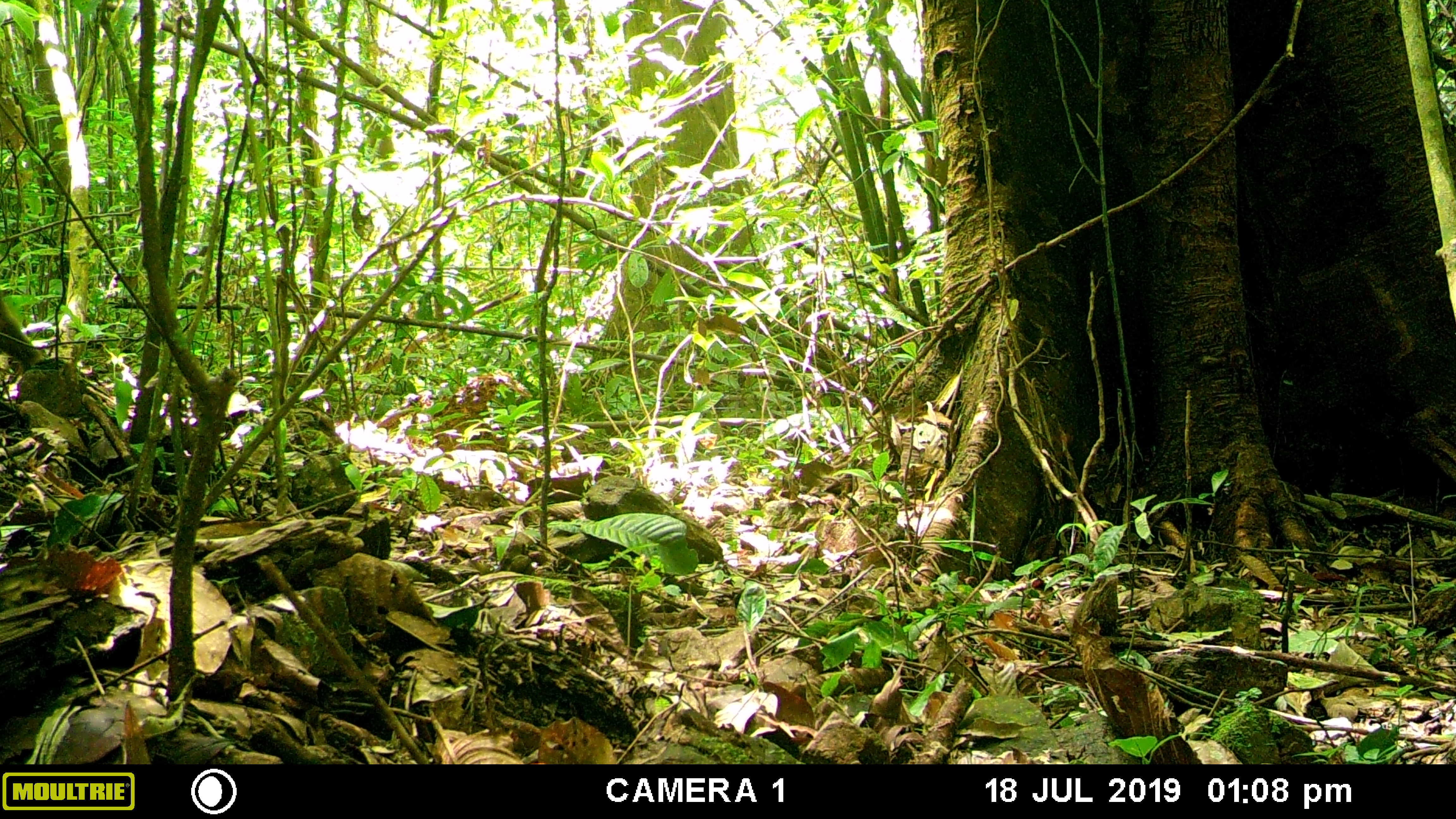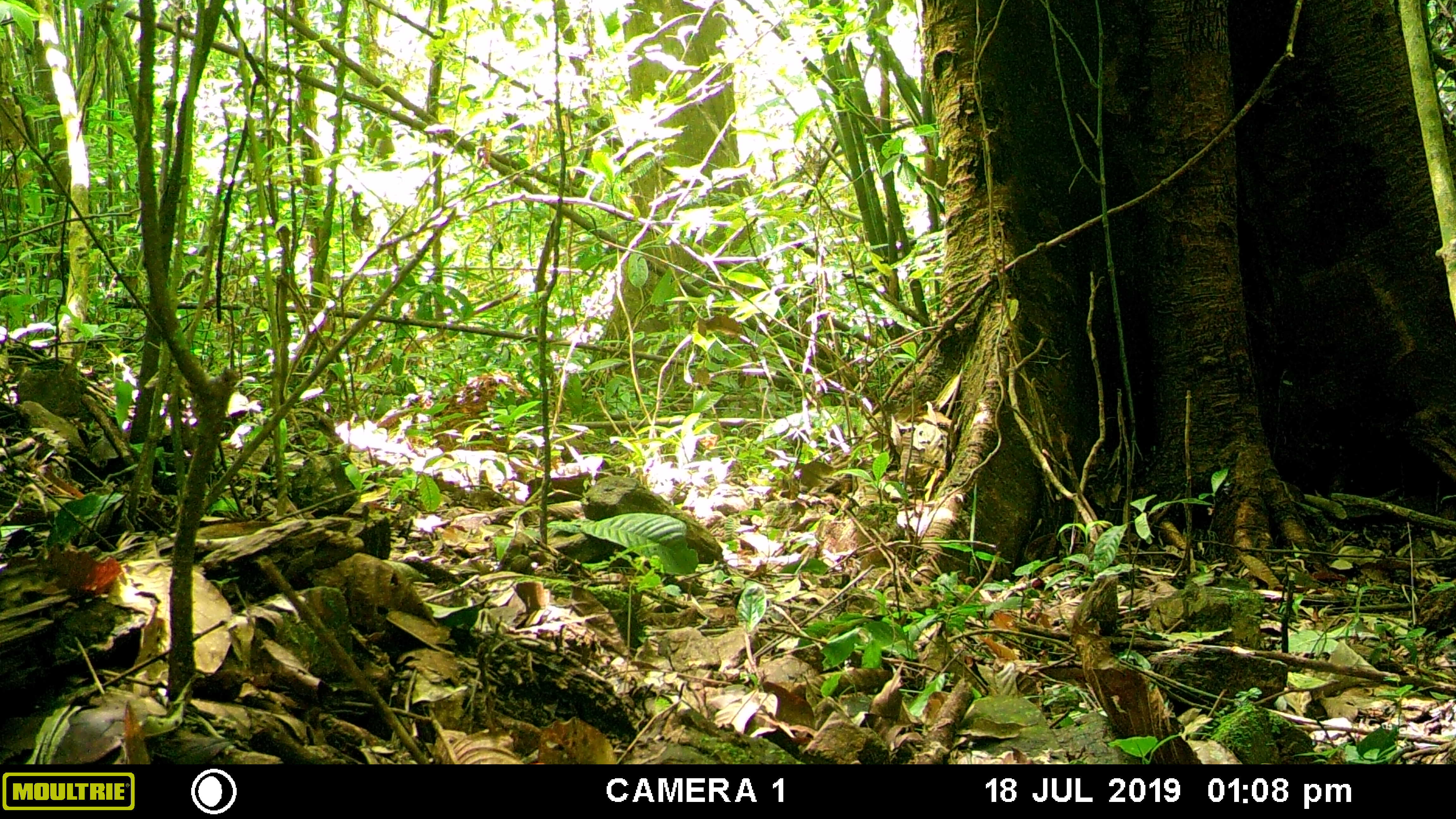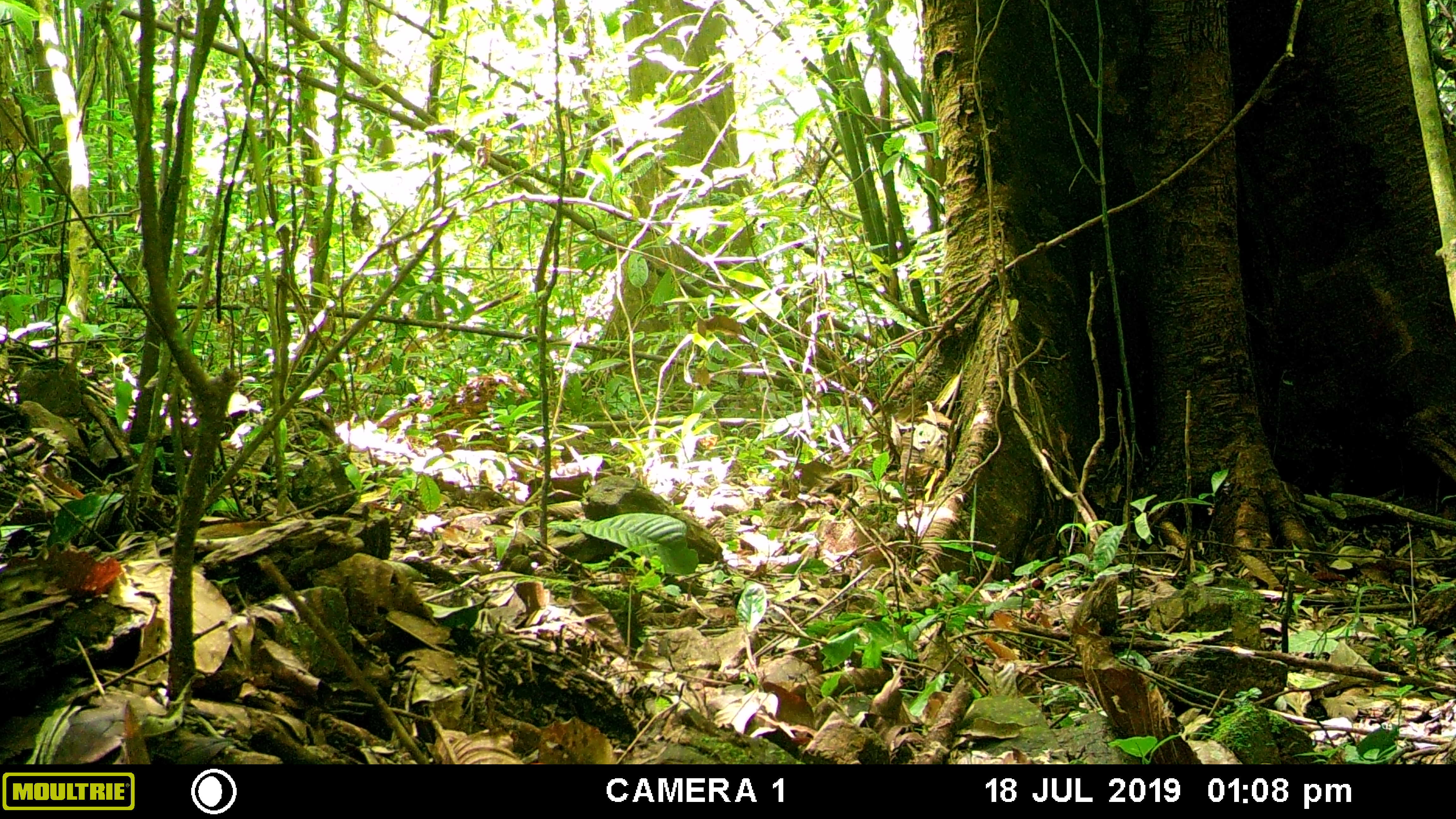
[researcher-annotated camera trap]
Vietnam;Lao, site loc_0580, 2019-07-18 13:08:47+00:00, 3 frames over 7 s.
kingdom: Animalia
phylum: Chordata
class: Mammalia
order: Primates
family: Cercopithecidae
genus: Macaca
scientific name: Macaca arctoides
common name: stump-tailed macaque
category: stump tailed macaque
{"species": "stump tailed macaque (stump-tailed macaque) (Macaca arctoides)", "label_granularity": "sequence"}